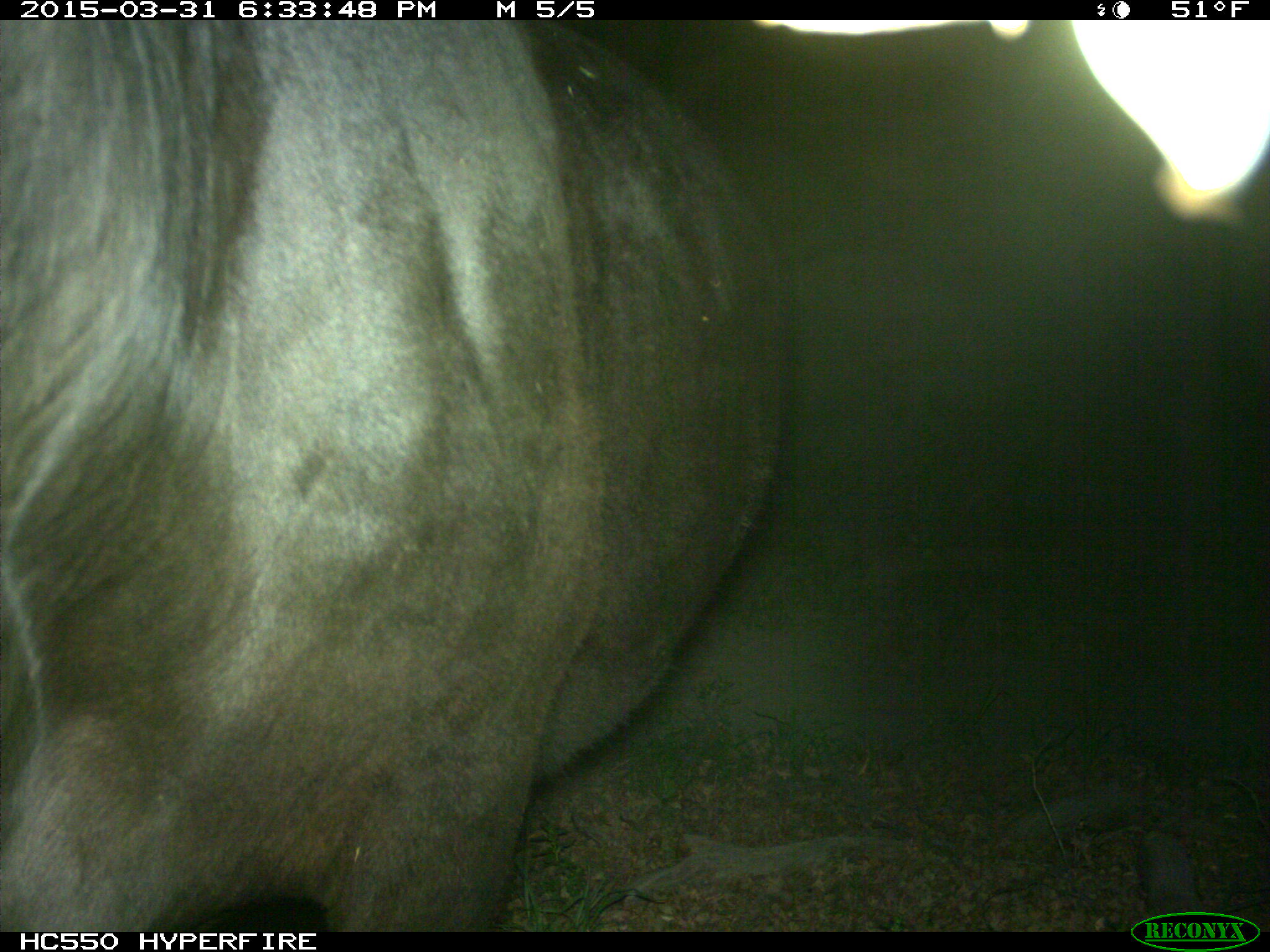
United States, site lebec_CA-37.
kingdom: Animalia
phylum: Chordata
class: Mammalia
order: Artiodactyla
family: Bovidae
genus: Bos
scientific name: Bos taurus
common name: domestic cow